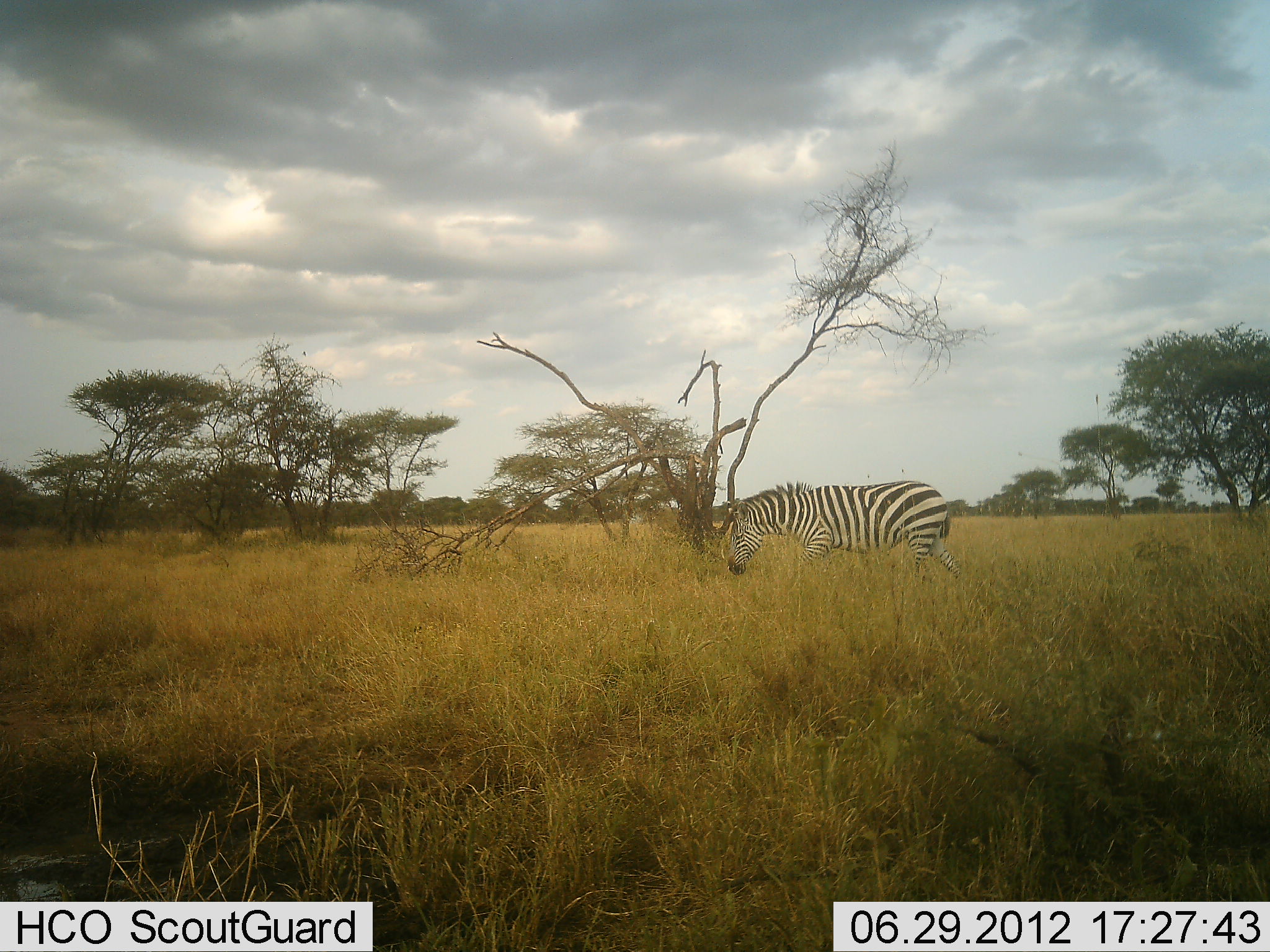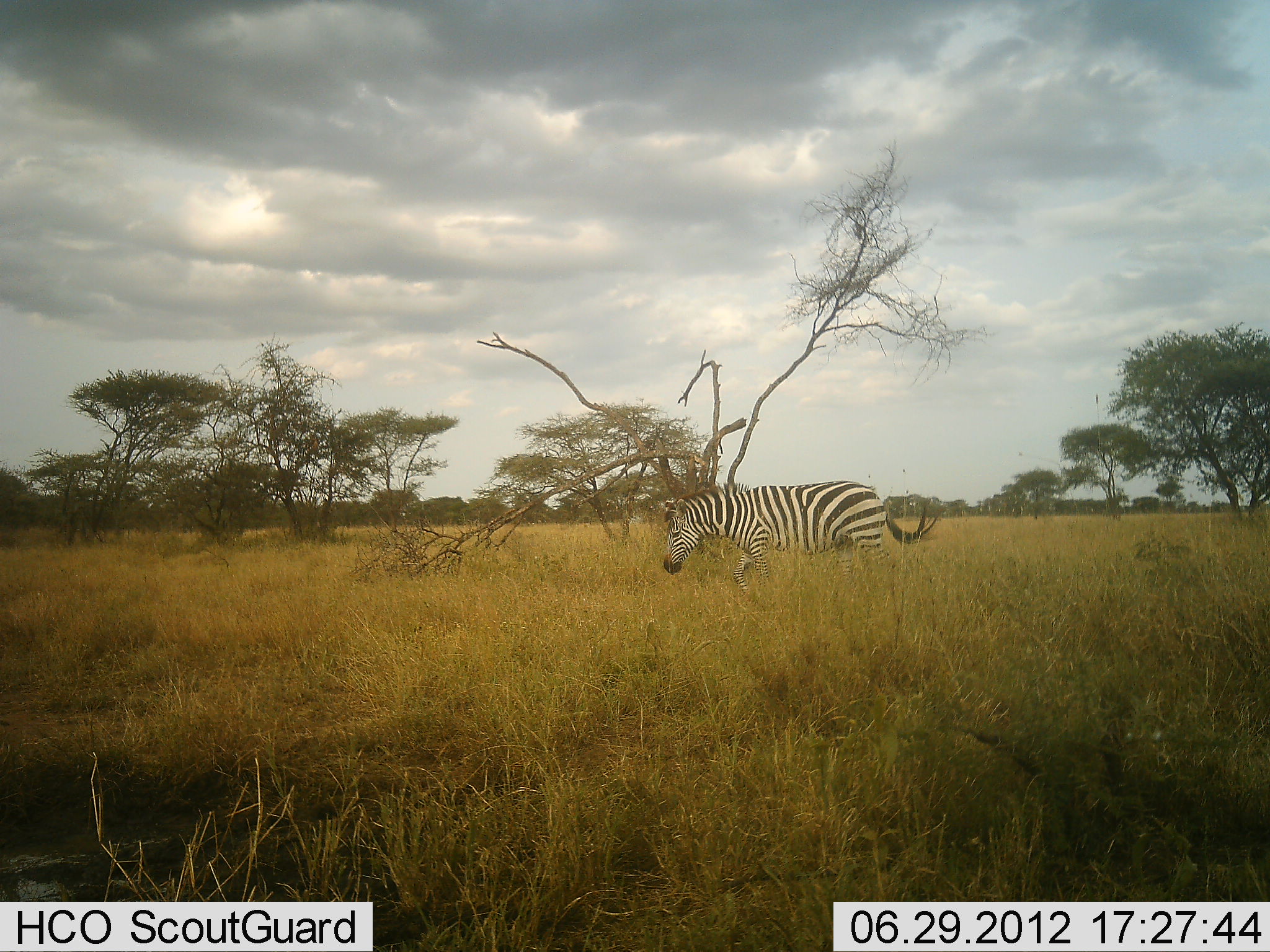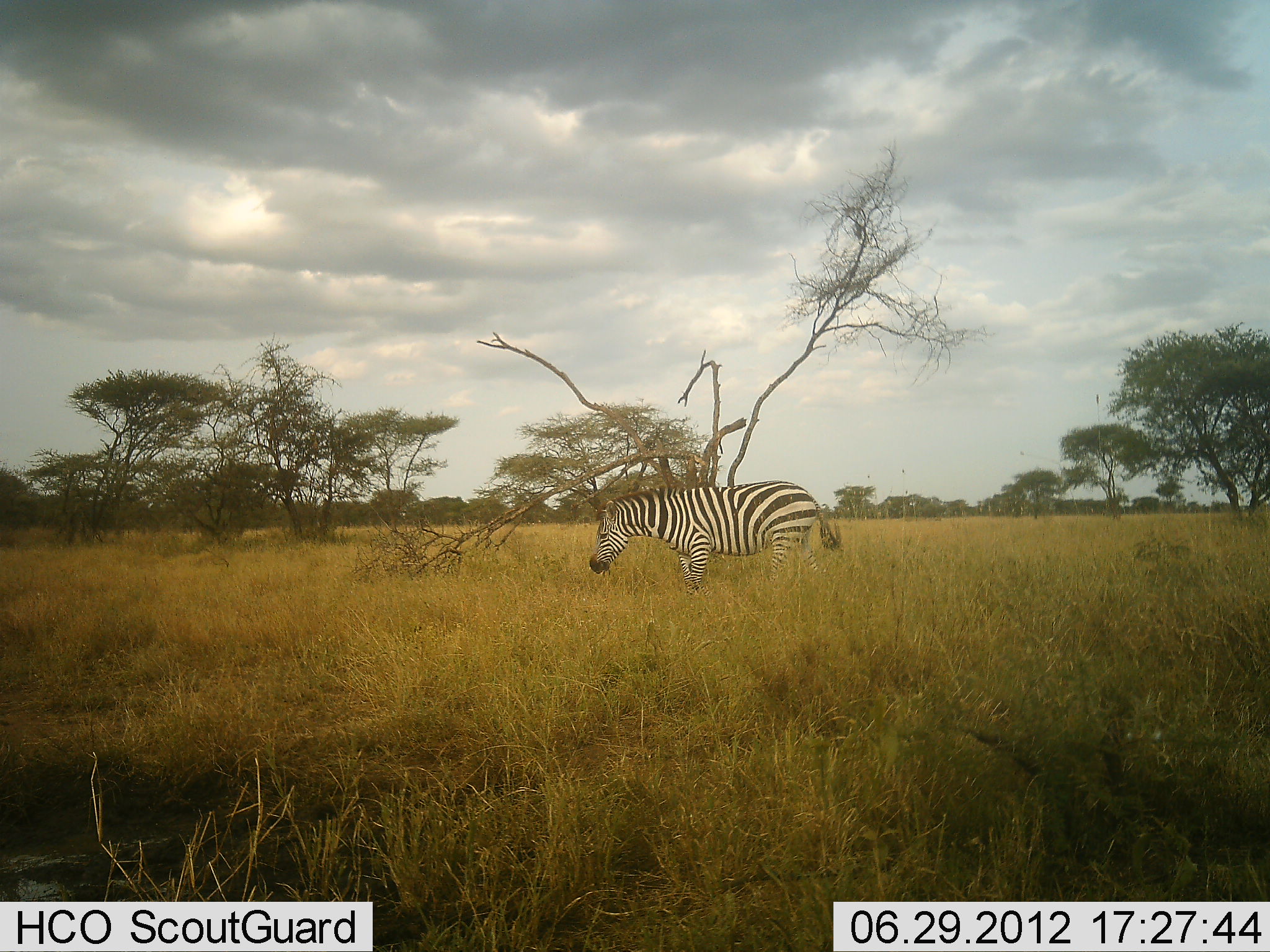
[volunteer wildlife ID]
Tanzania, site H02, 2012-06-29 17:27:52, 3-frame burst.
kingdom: Animalia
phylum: Chordata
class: Mammalia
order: Perissodactyla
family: Equidae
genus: Equus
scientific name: Equus quagga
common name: plains zebra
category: zebra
Zebra (plains zebra) (Equus quagga), count 1. Behavior (volunteer vote fractions): standing 20%, resting 0%, moving 80%, interacting 0%. Young present (vote fraction): 0%. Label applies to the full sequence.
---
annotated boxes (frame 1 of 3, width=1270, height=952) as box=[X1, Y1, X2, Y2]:
animal: box=[726, 479, 961, 586]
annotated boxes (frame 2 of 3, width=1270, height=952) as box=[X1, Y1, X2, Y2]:
animal: box=[662, 481, 939, 597]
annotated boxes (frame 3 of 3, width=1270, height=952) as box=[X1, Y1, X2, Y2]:
animal: box=[588, 478, 842, 599]